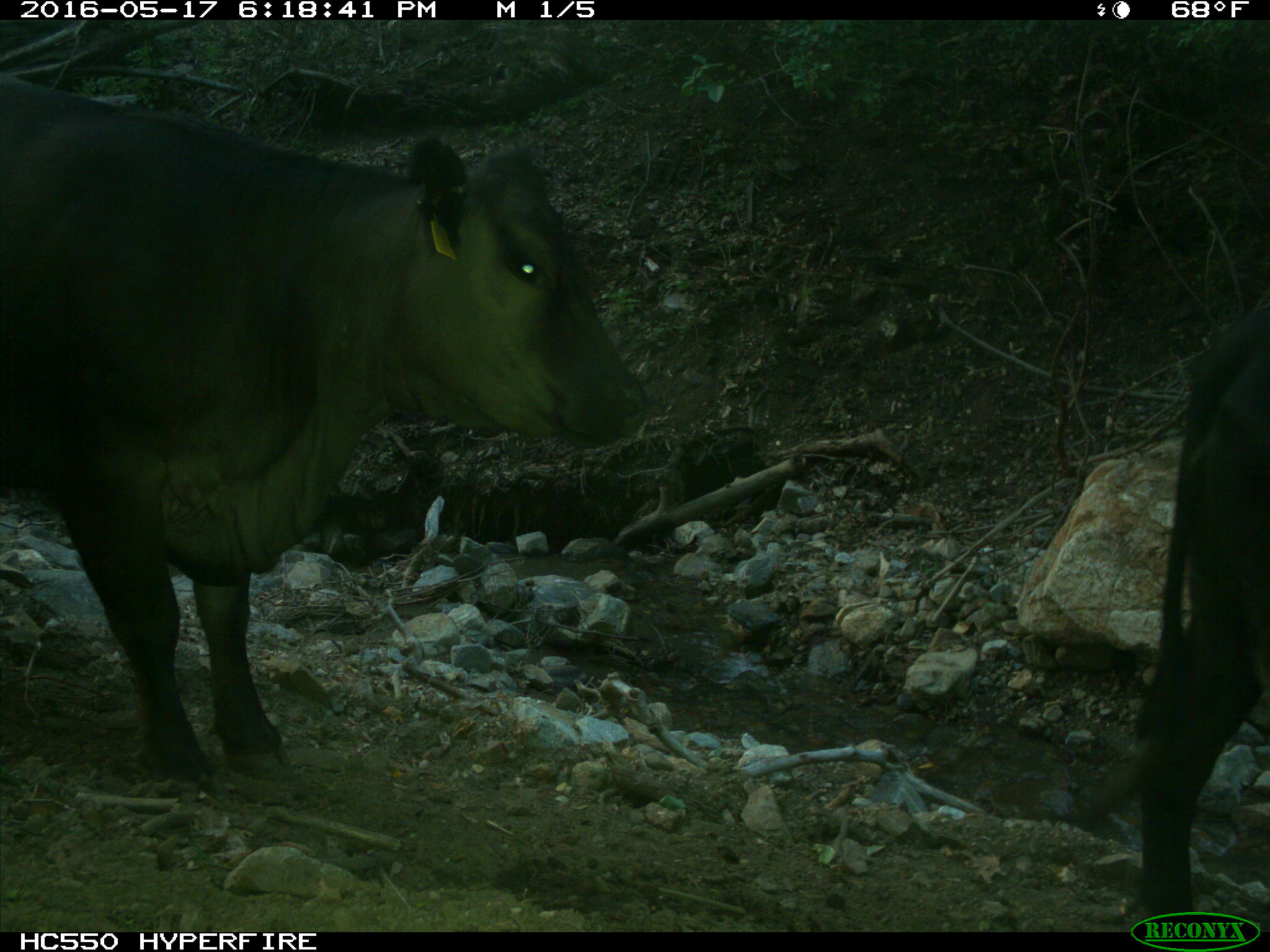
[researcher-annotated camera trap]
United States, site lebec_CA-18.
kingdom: Animalia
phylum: Chordata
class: Mammalia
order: Artiodactyla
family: Bovidae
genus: Bos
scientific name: Bos taurus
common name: domestic cow